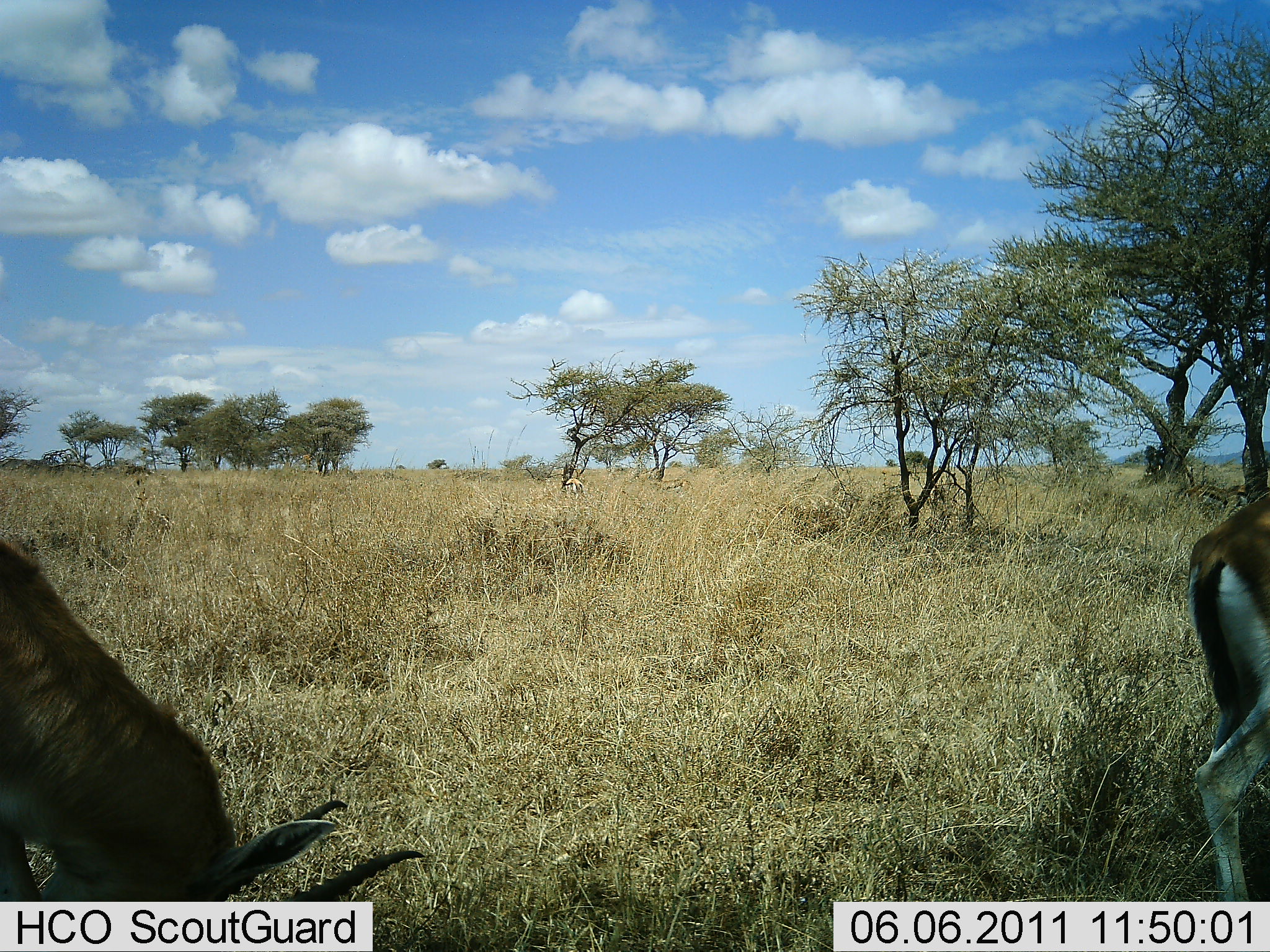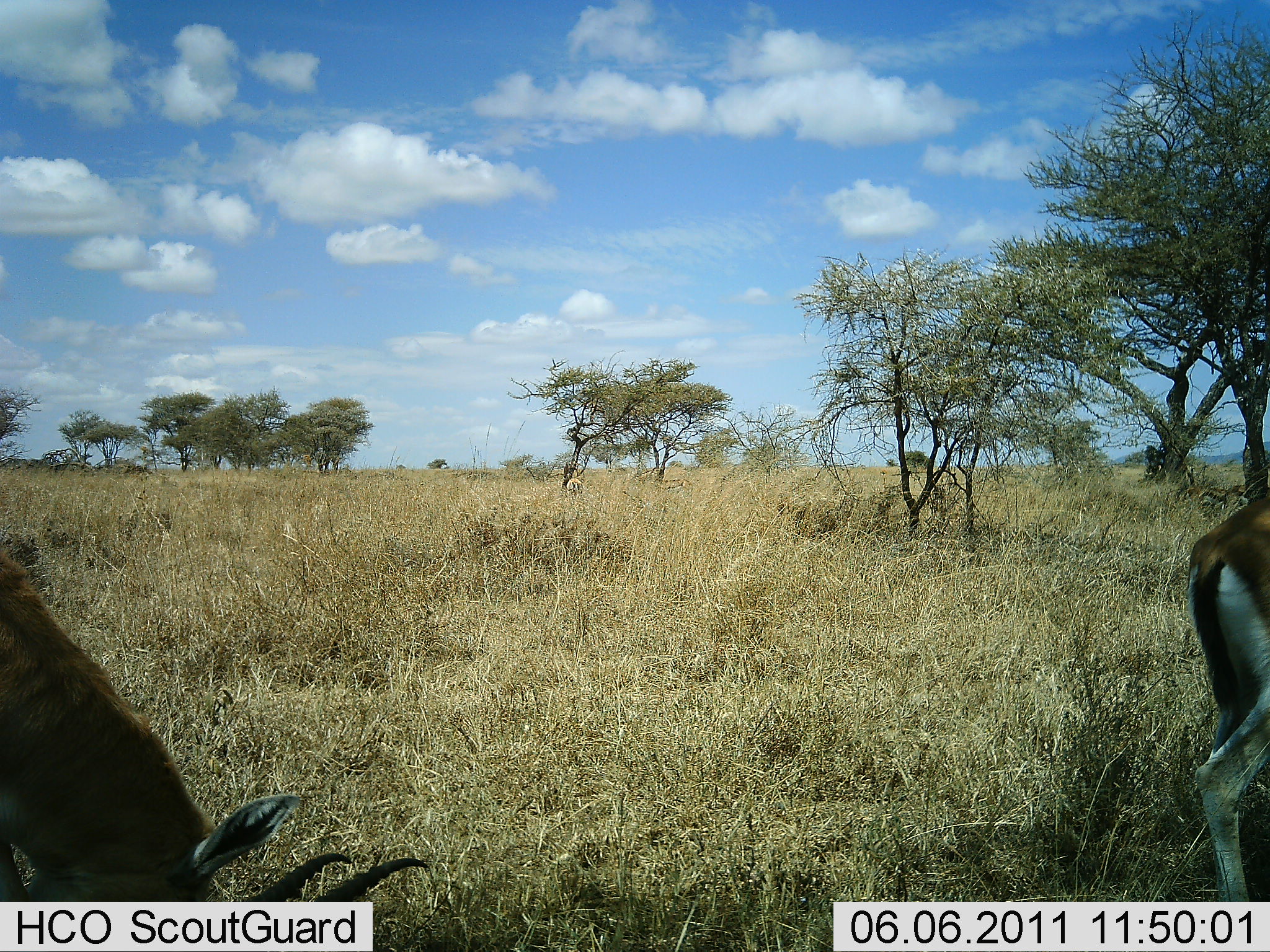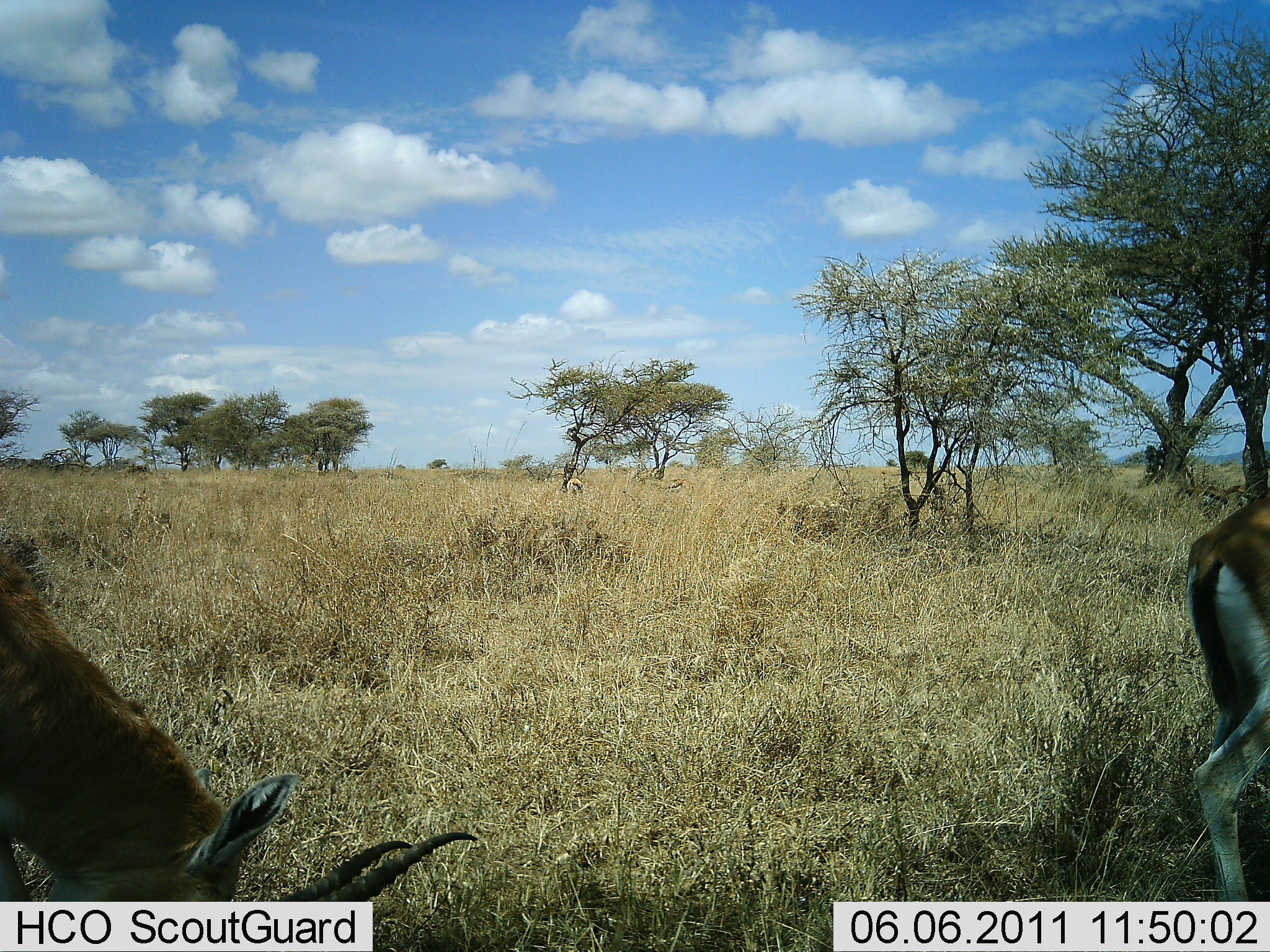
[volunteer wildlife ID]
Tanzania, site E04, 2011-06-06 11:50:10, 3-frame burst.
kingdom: Animalia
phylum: Chordata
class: Mammalia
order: Artiodactyla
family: Bovidae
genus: Eudorcas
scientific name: Eudorcas thomsonii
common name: thomson's gazelle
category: gazellethomsons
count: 2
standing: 70%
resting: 0%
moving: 0%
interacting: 0%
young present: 0%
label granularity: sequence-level